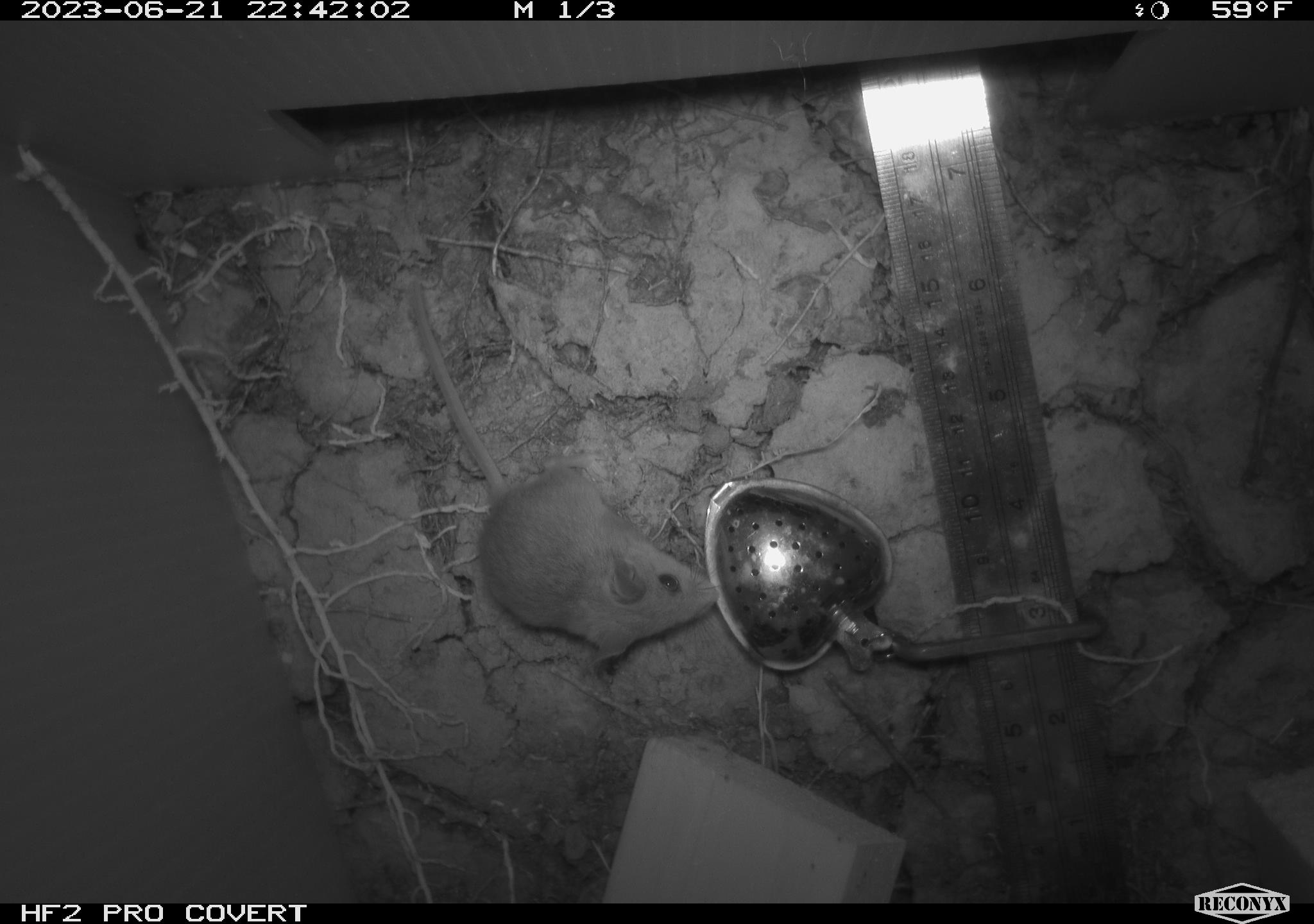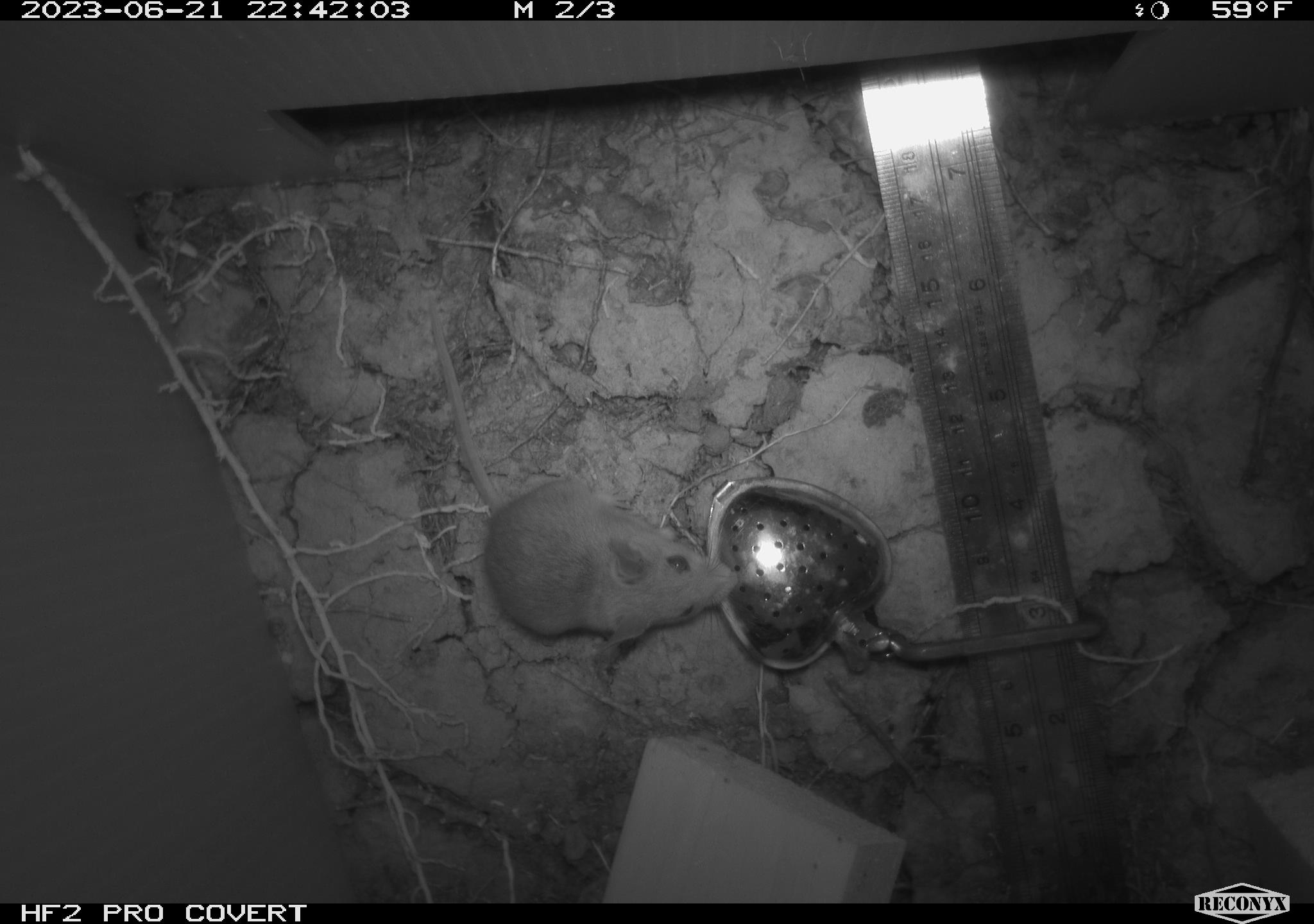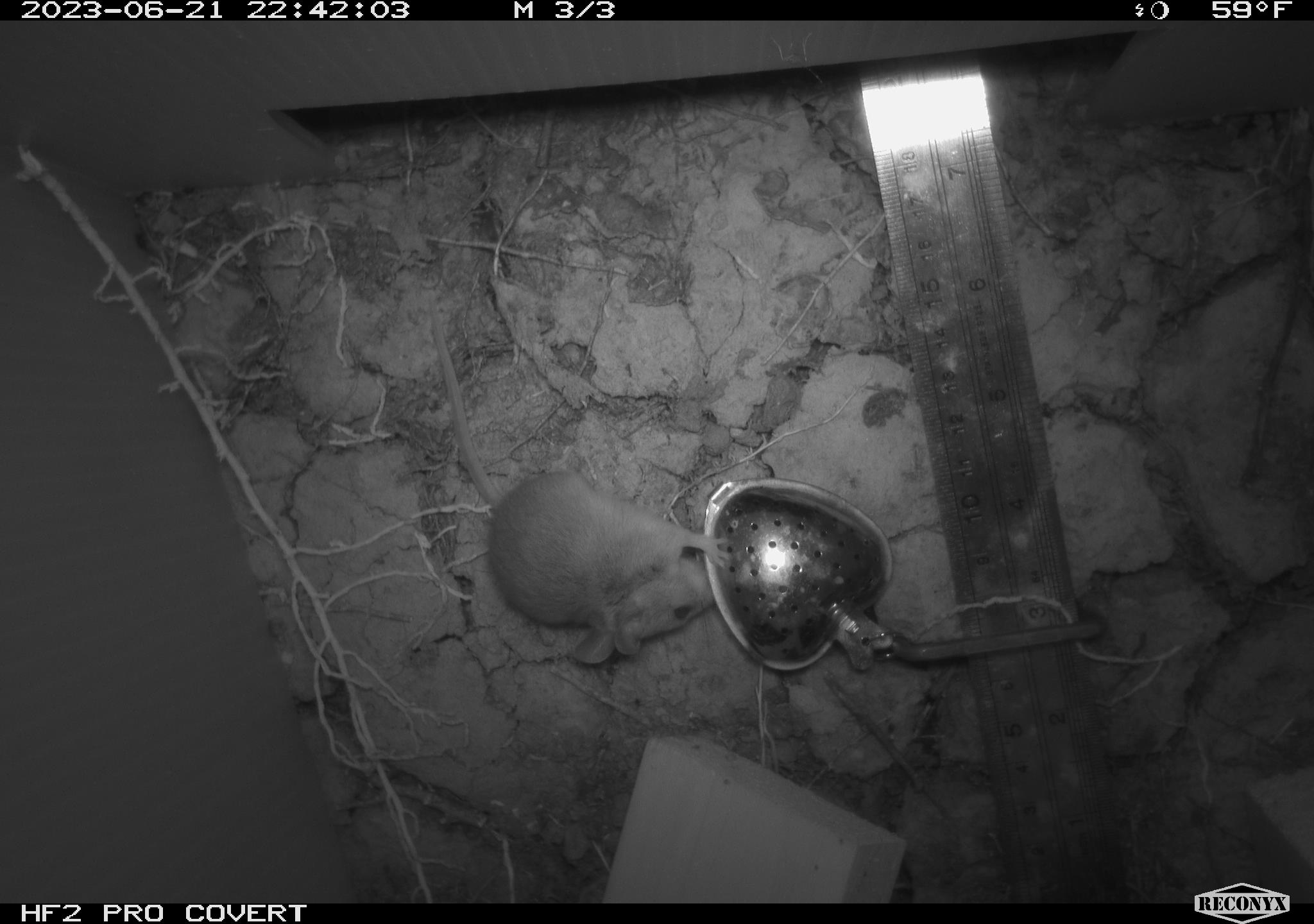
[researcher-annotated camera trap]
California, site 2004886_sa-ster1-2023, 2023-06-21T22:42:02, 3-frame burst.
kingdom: Animalia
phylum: Chordata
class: Mammalia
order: Rodentia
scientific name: Rodentia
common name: mouse species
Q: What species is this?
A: Mouse species (Rodentia).